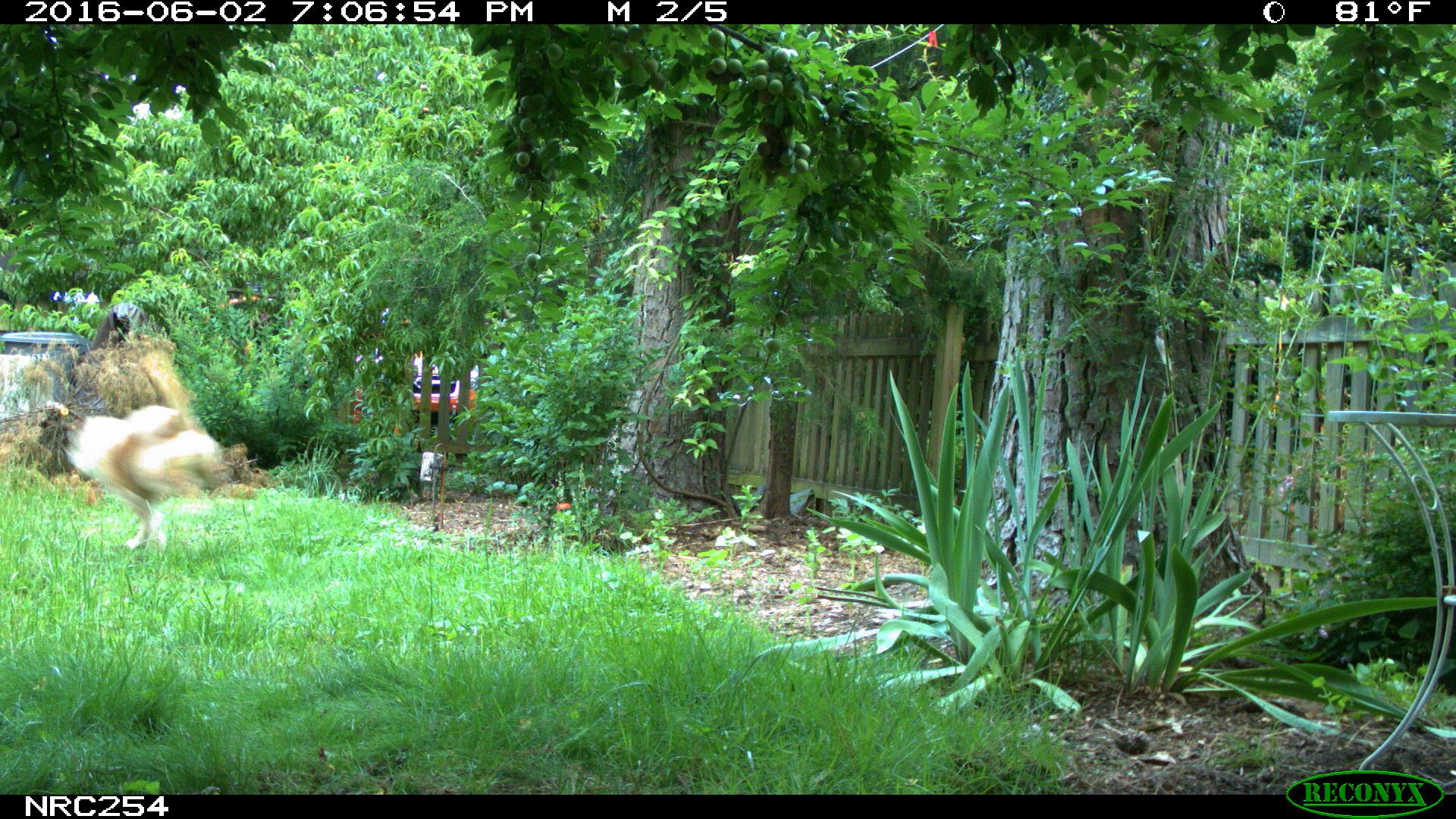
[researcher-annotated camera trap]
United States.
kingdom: Animalia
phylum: Chordata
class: Mammalia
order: Carnivora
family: Canidae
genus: Canis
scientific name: Canis familiaris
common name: domestic dog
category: Dog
Dog (domestic dog) (Canis familiaris).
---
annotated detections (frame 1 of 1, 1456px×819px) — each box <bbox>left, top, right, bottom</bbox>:
Dog: <bbox>54, 396, 246, 556</bbox>